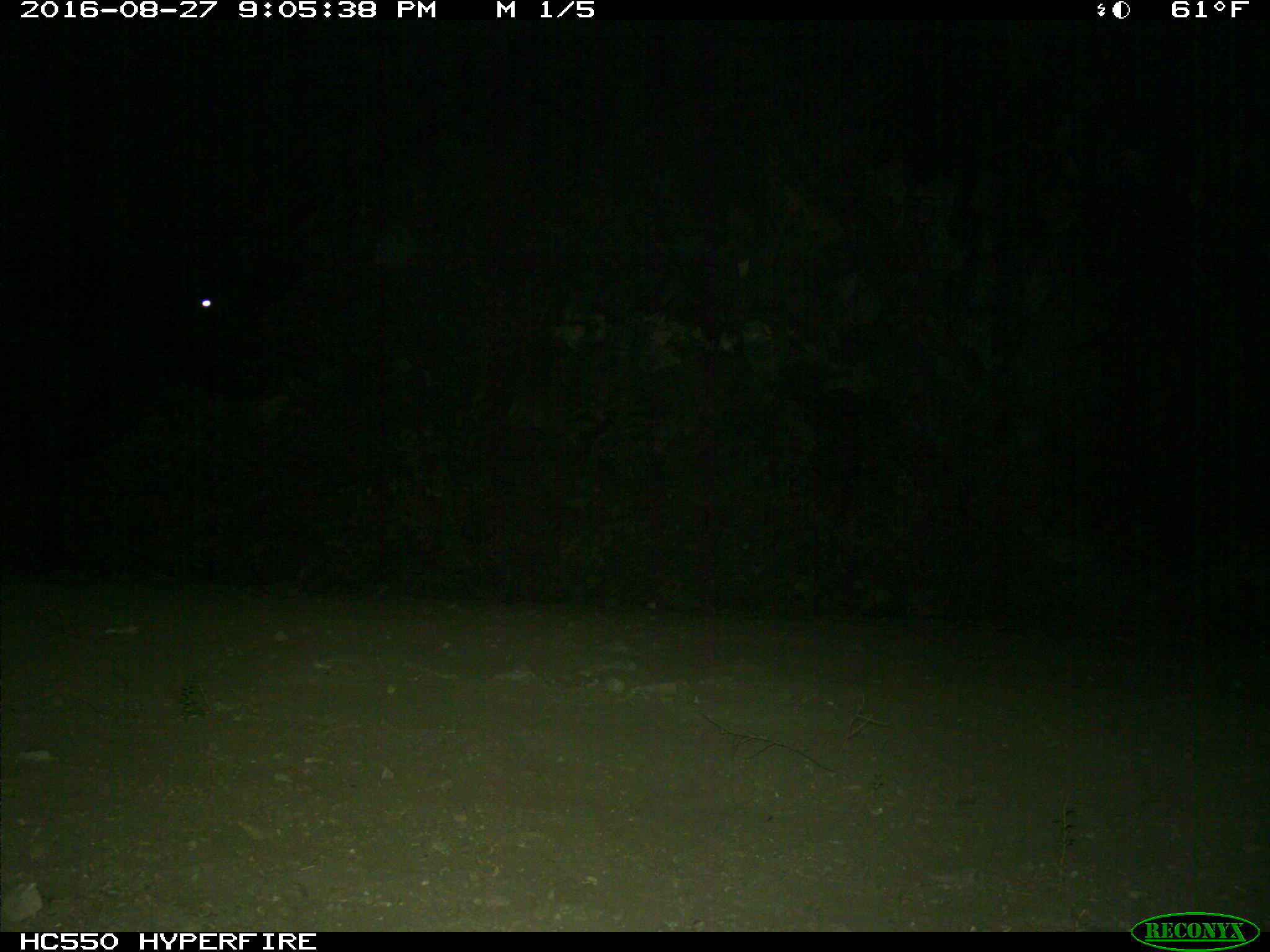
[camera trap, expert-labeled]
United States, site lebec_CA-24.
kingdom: Animalia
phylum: Chordata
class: Mammalia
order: Artiodactyla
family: Bovidae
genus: Bos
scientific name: Bos taurus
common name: domestic cow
Bos taurus (domestic cow).